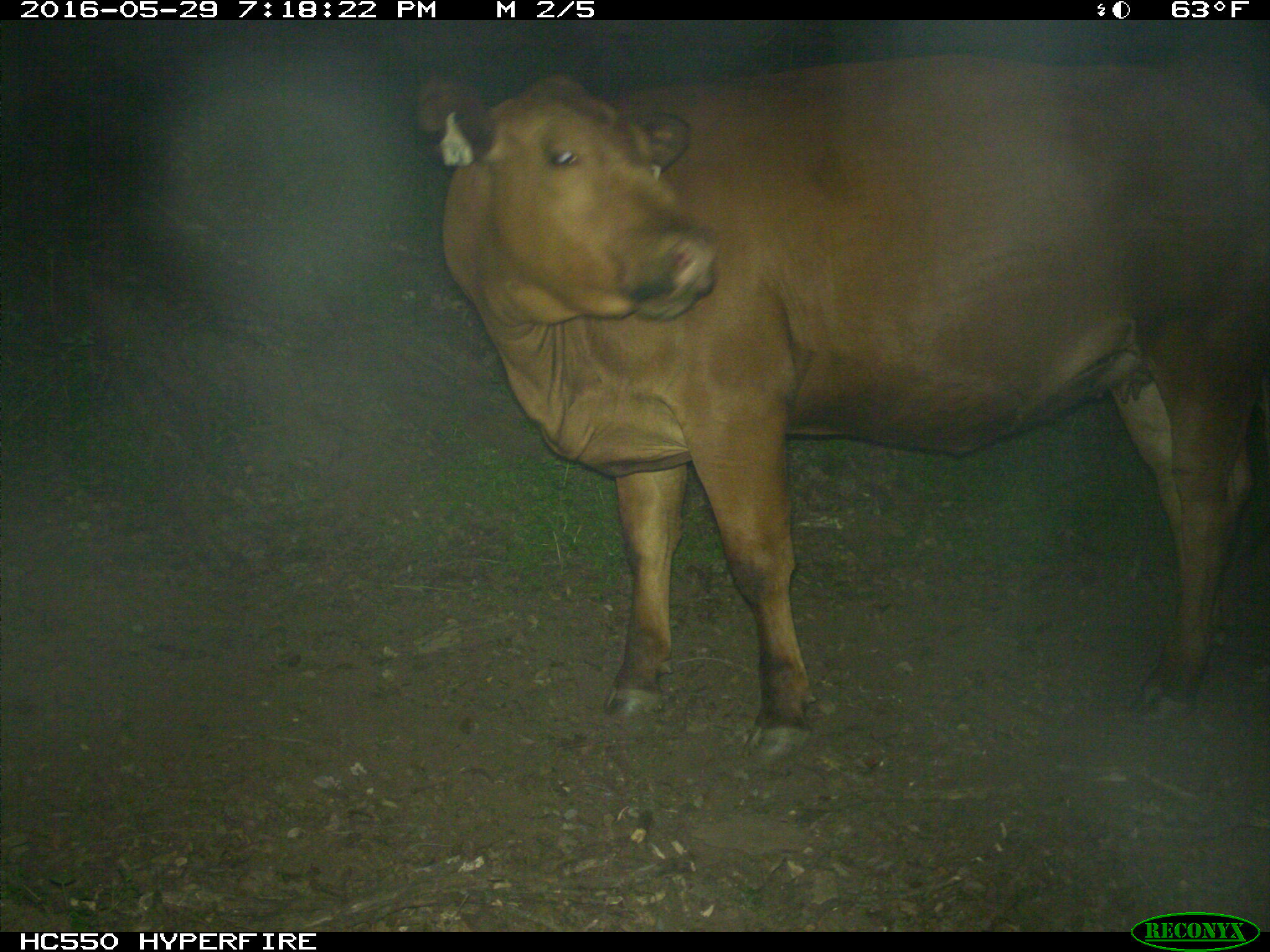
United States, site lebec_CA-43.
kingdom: Animalia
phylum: Chordata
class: Mammalia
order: Artiodactyla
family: Bovidae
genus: Bos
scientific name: Bos taurus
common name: domestic cow